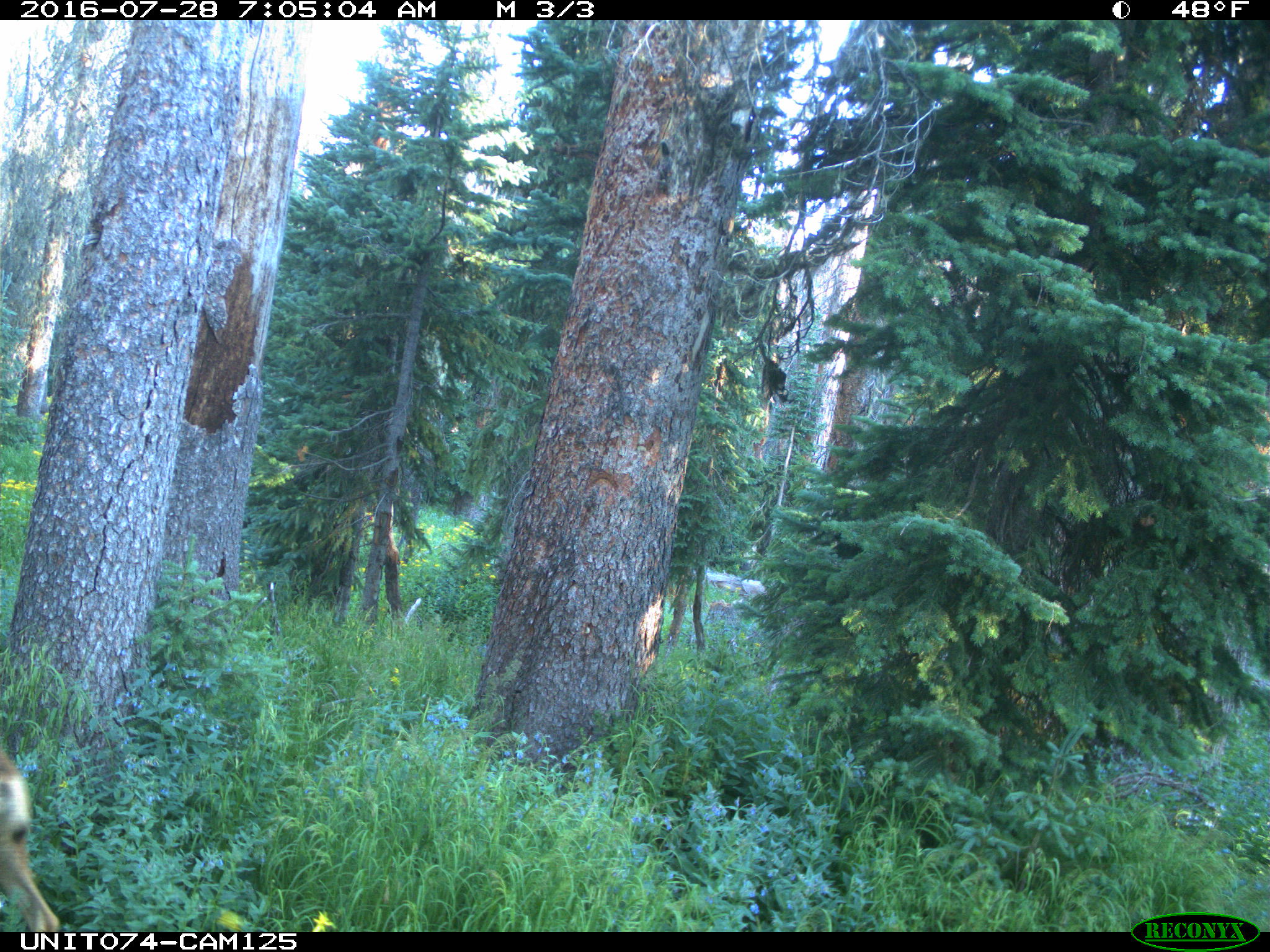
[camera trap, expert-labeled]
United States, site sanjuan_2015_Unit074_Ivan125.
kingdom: Animalia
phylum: Chordata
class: Mammalia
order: Artiodactyla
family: Cervidae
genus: Odocoileus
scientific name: Odocoileus hemionus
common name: mule deer